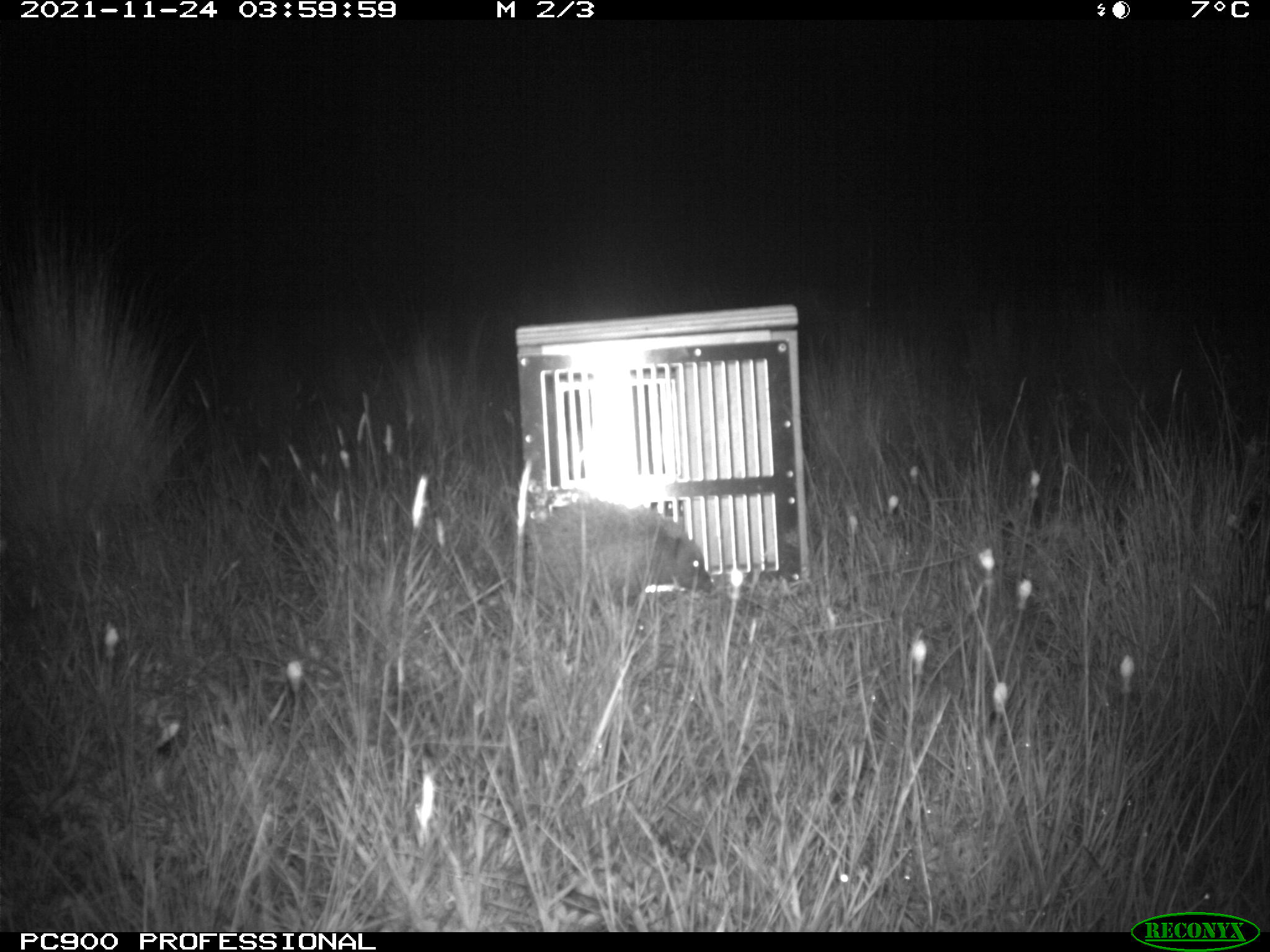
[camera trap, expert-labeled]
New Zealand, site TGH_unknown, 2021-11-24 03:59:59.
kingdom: Animalia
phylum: Chordata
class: Mammalia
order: Eulipotyphla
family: Erinaceidae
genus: Erinaceus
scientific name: Erinaceus europaeus europaeus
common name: european hedgehog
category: hedgehog